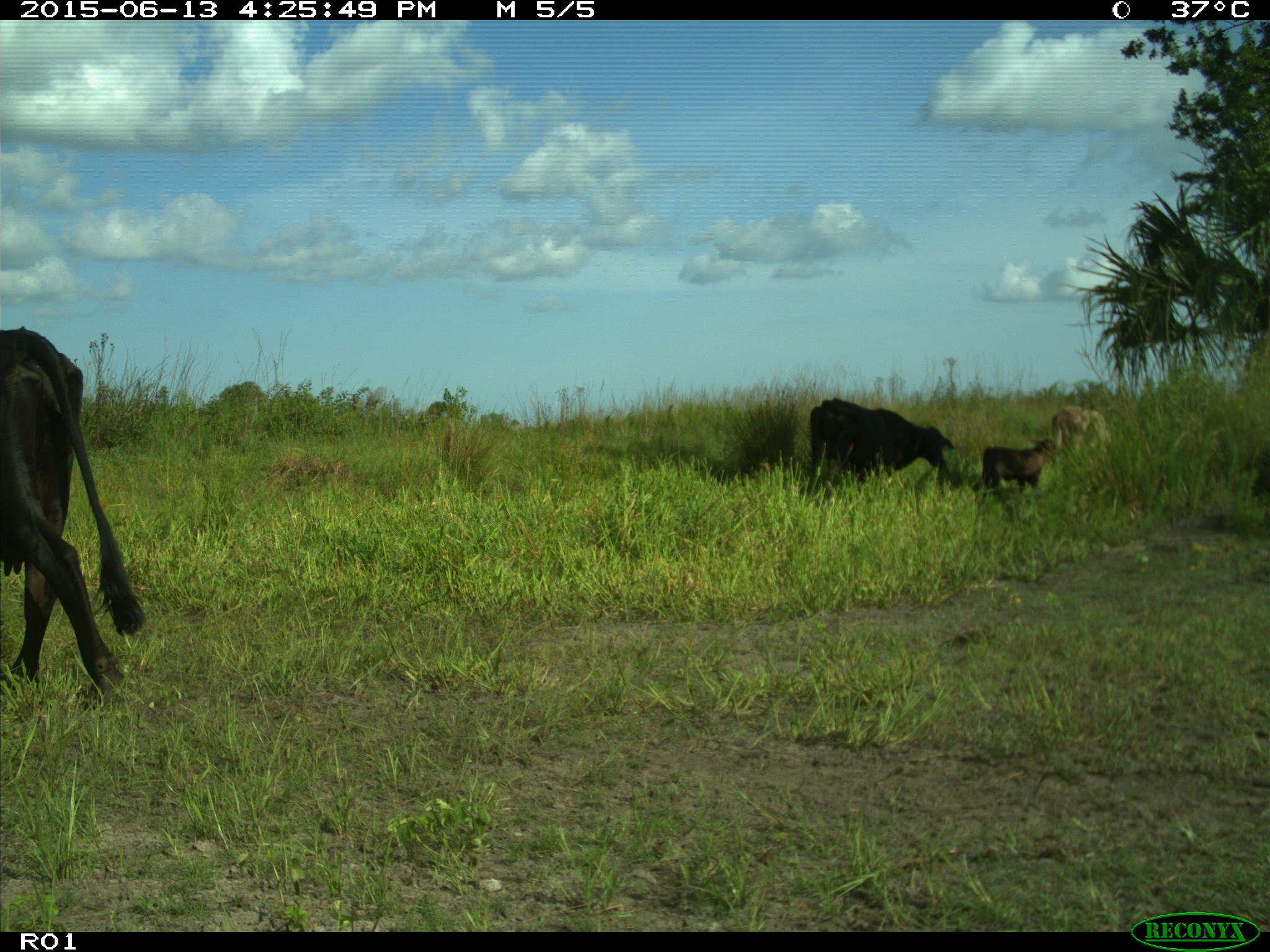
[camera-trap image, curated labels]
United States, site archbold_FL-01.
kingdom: Animalia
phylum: Chordata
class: Mammalia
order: Artiodactyla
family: Bovidae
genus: Bos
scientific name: Bos taurus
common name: domestic cow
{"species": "Bos taurus (domestic cow)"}